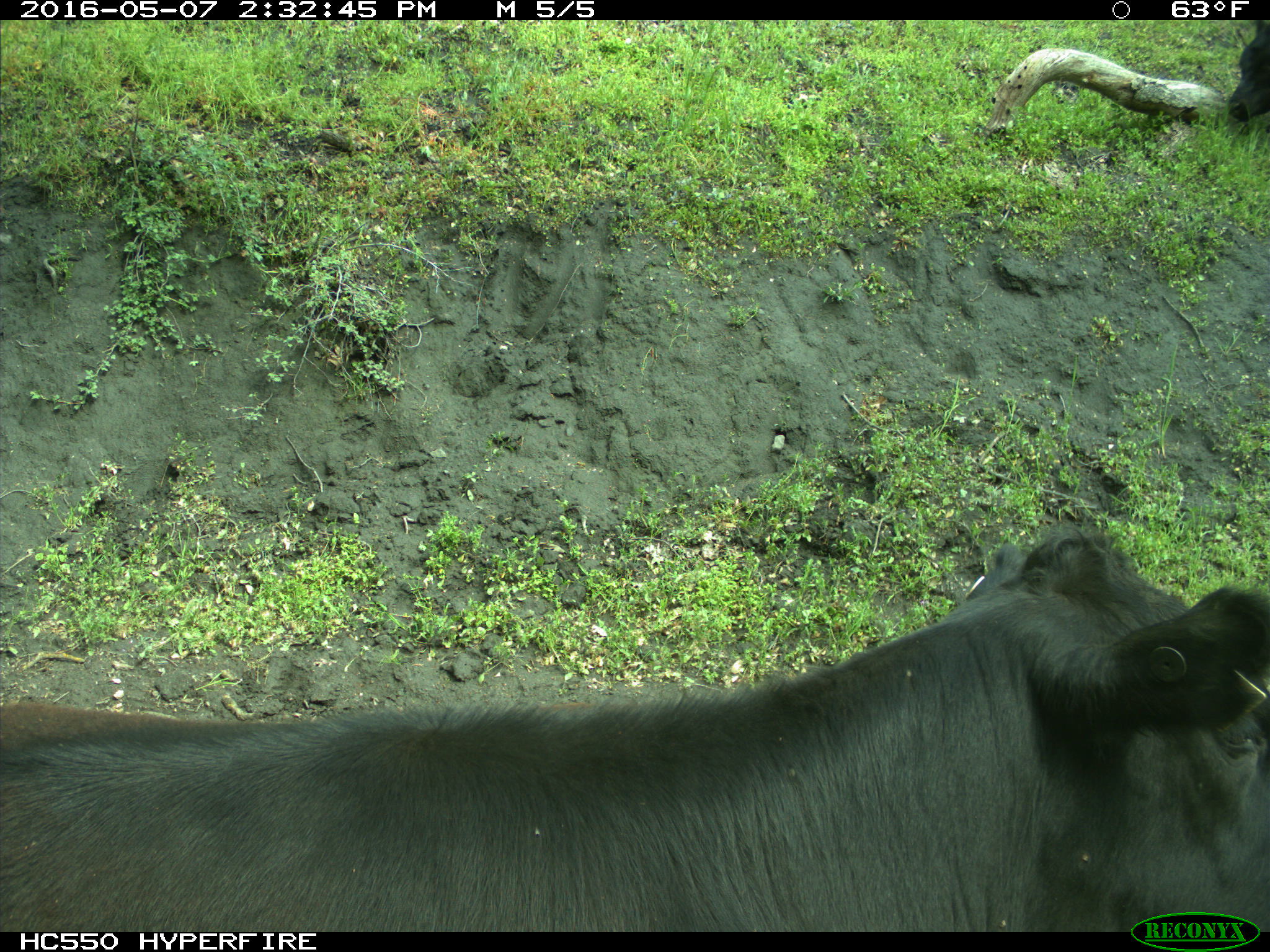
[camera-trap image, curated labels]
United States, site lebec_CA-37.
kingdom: Animalia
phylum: Chordata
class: Mammalia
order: Artiodactyla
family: Bovidae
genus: Bos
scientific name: Bos taurus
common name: domestic cow